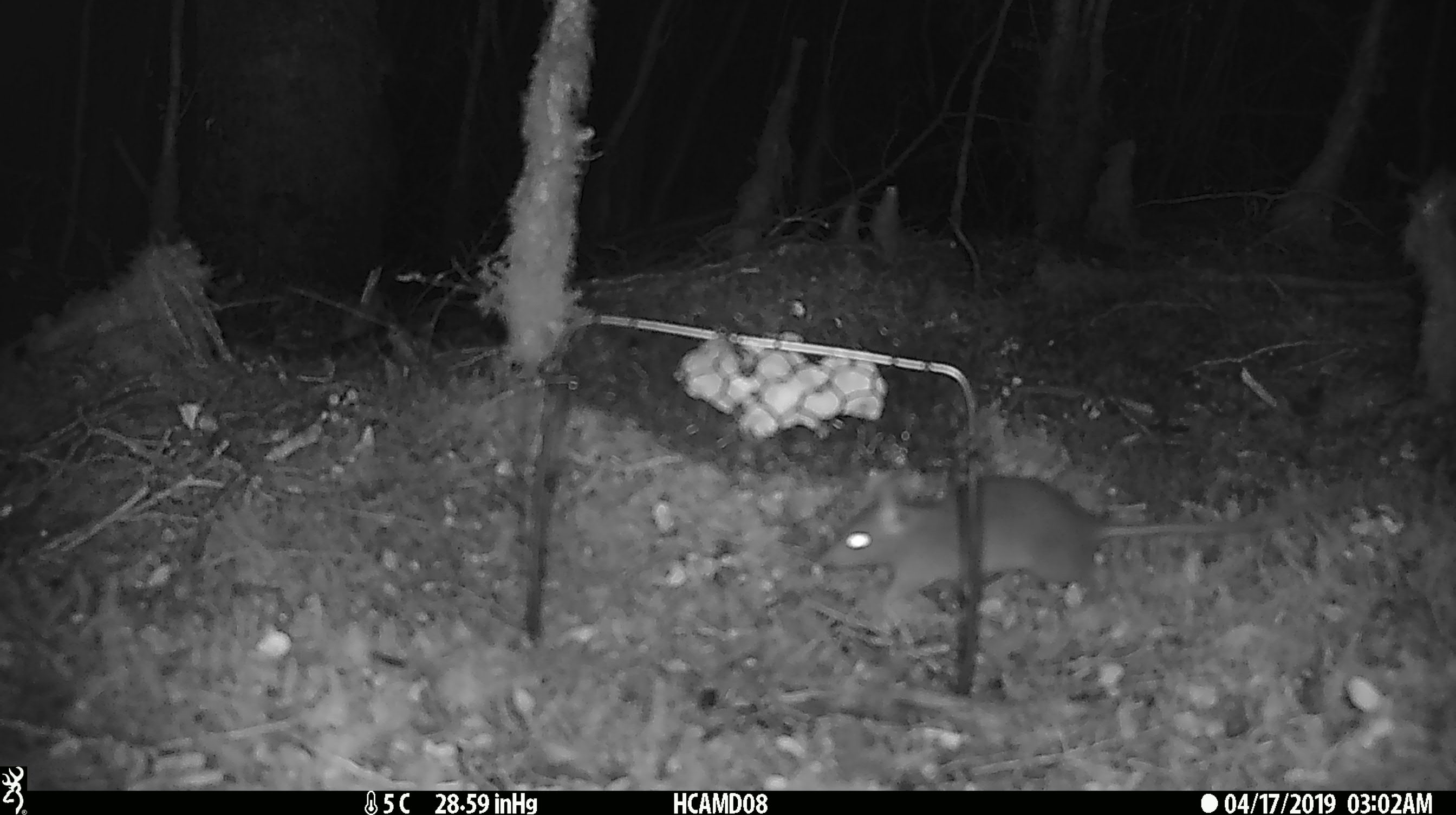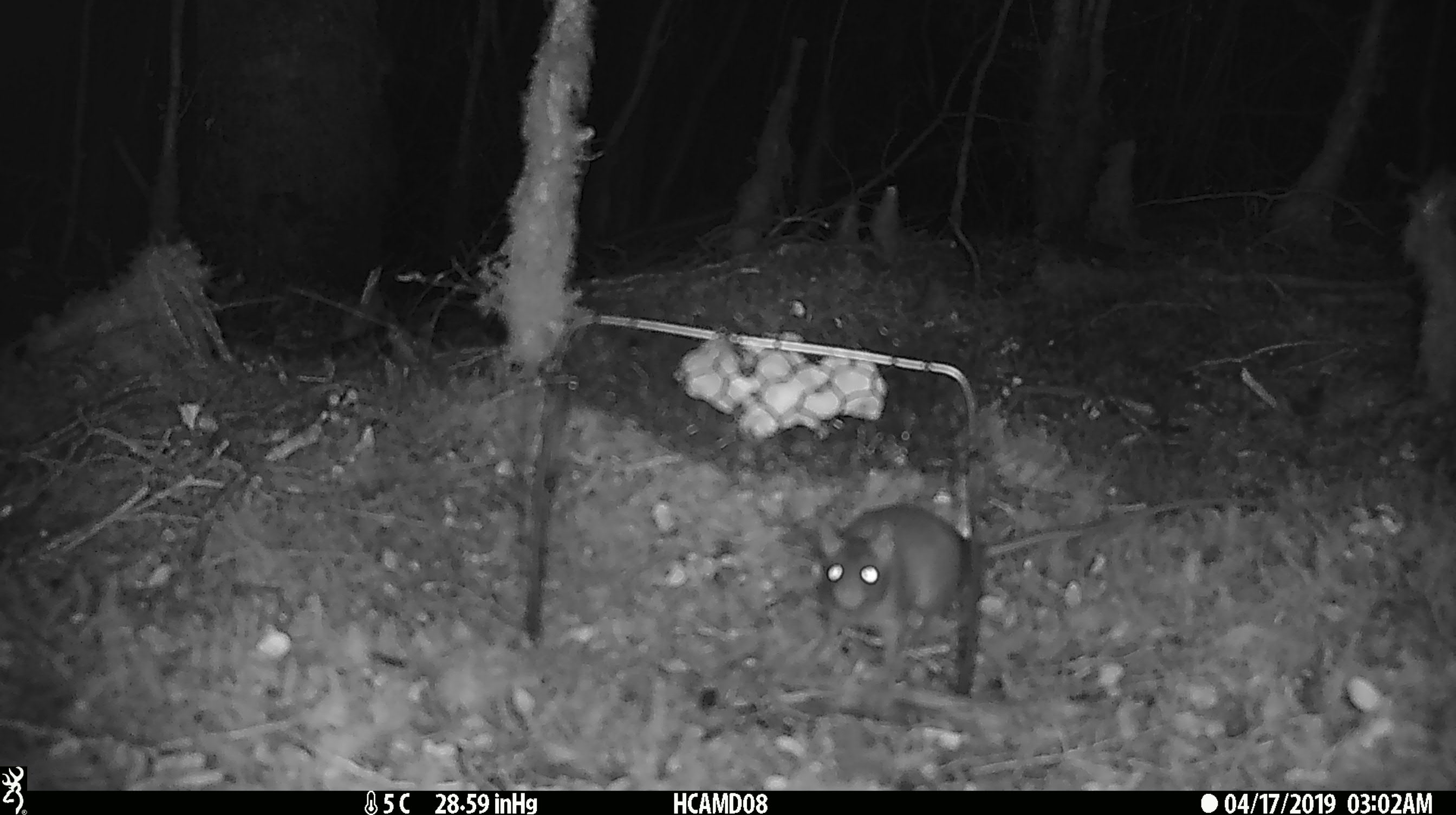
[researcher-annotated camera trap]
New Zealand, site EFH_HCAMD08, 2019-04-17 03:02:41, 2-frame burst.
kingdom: Animalia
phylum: Chordata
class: Mammalia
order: Rodentia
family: Muridae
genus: Rattus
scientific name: Rattus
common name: rat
Rat (Rattus).